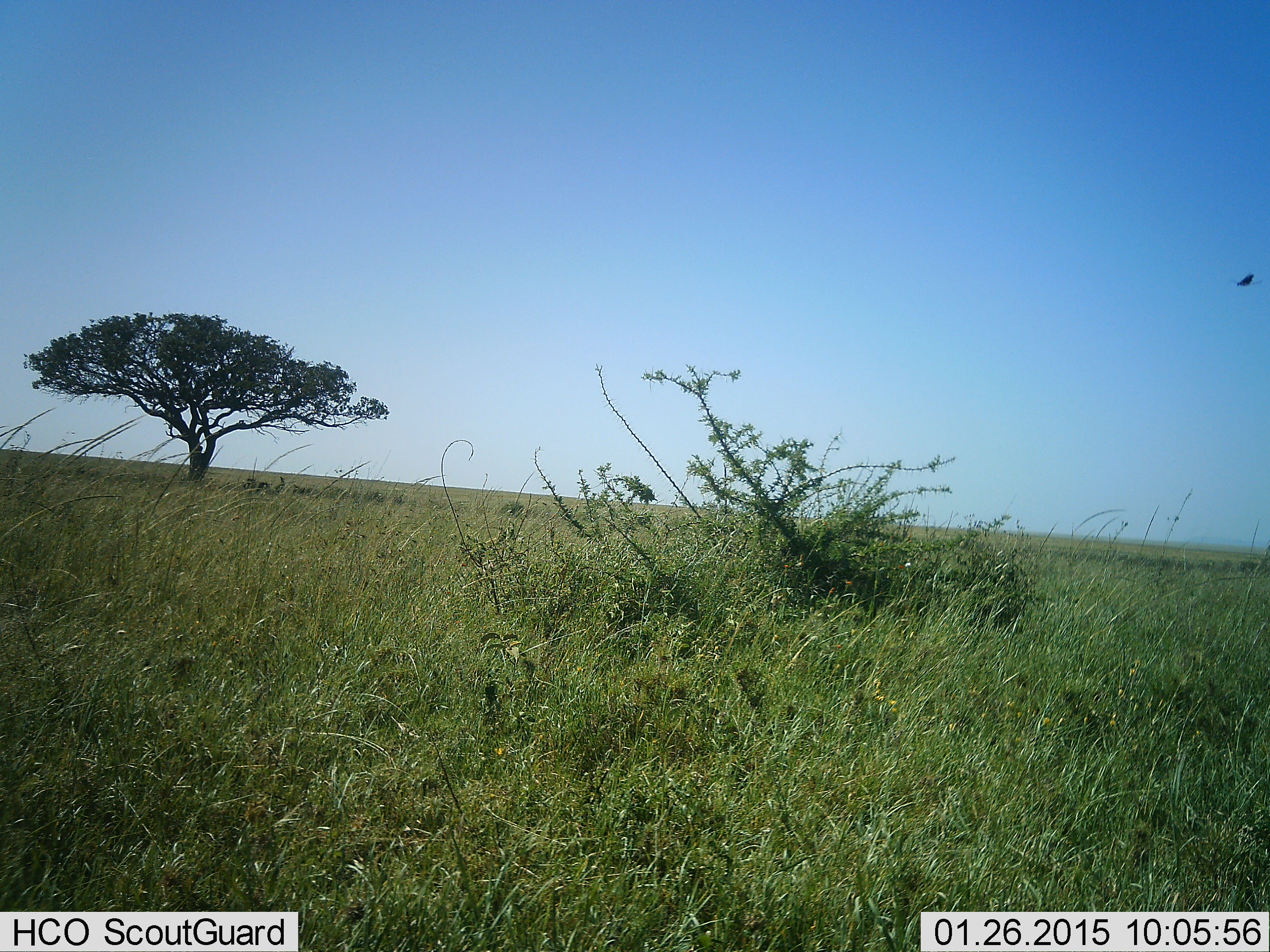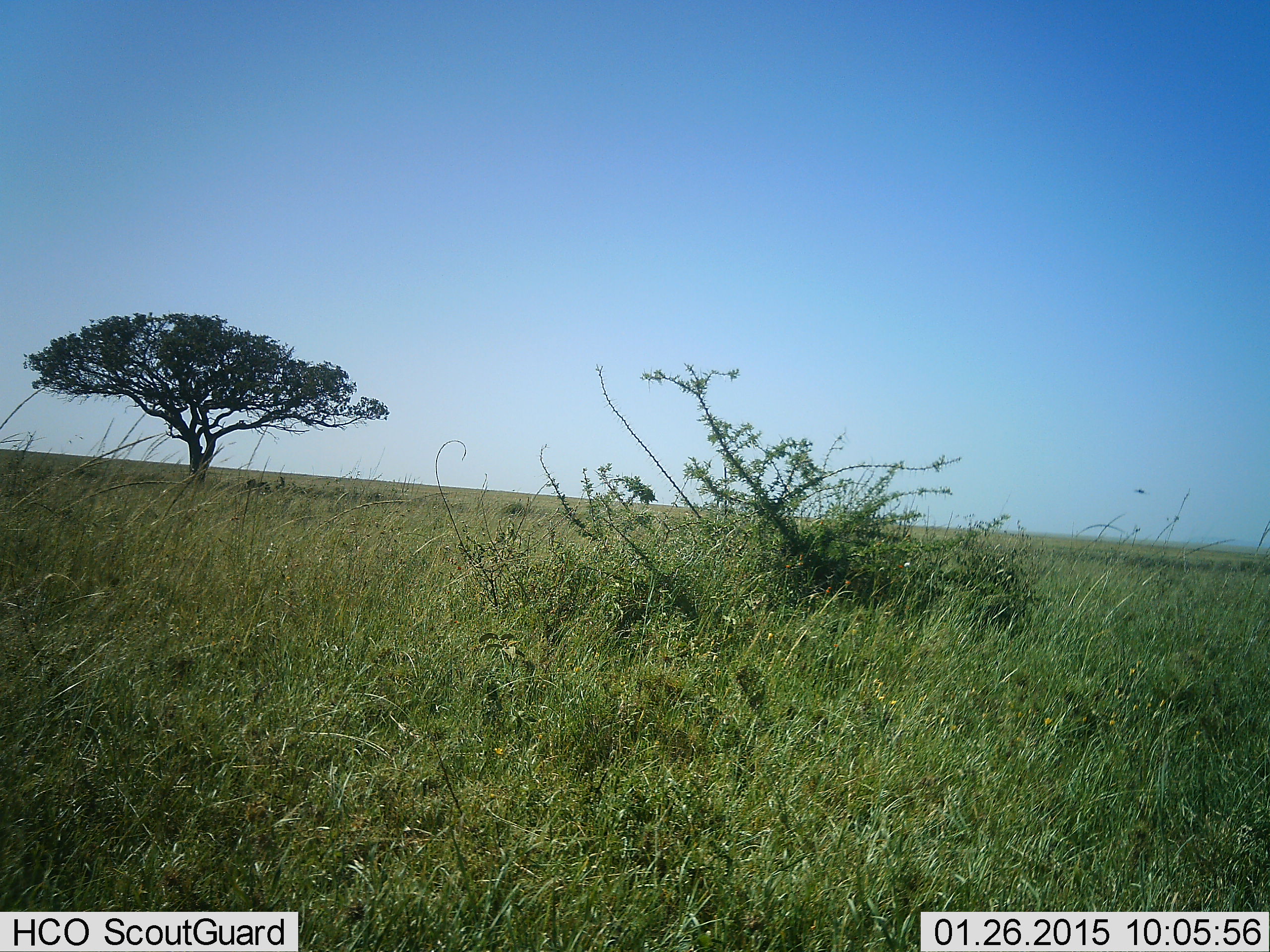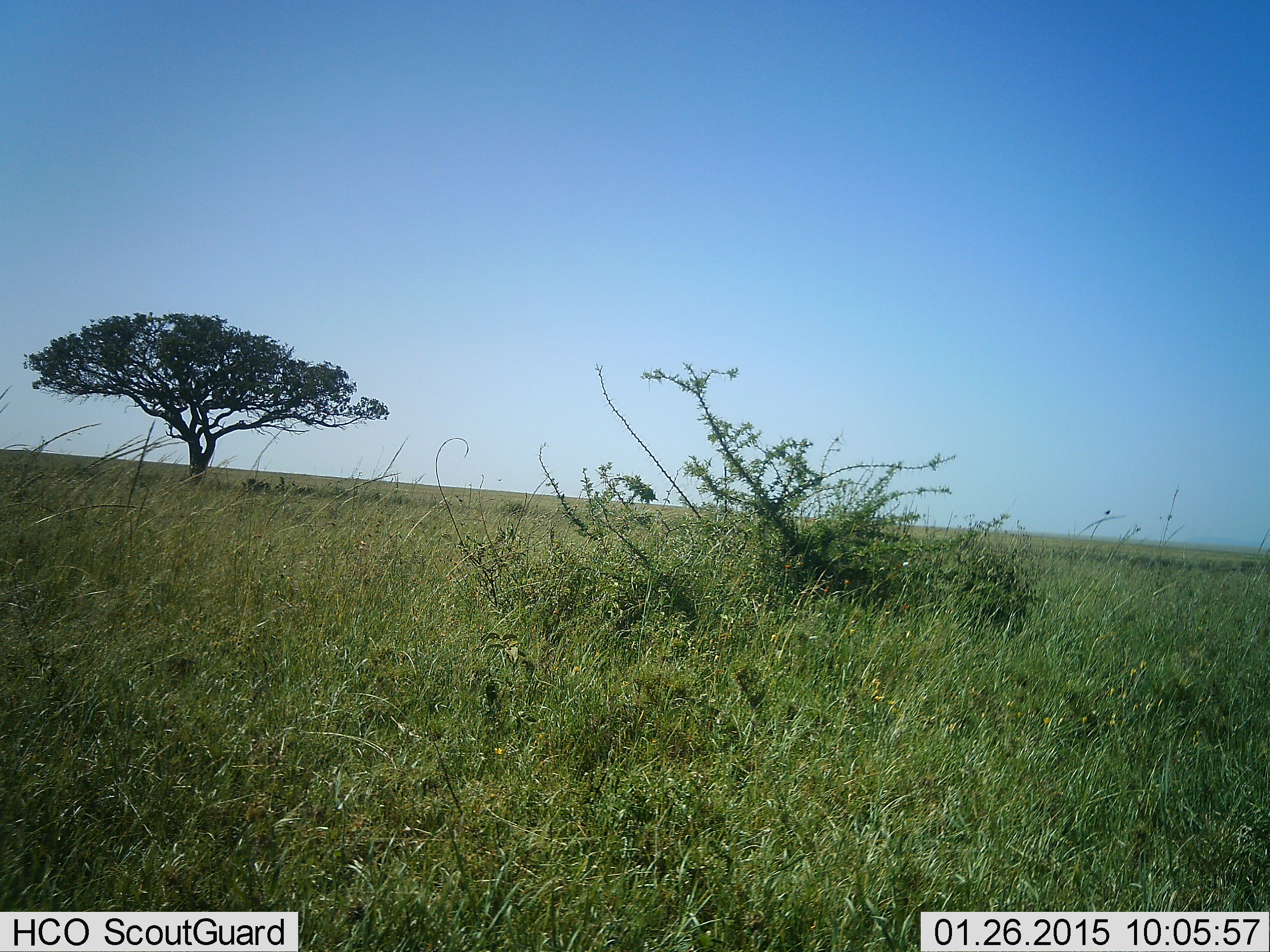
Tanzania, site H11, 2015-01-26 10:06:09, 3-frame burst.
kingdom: Animalia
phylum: Chordata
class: Aves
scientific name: Aves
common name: bird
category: otherbird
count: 1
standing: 0%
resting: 0%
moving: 100%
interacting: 0%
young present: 0%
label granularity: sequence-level